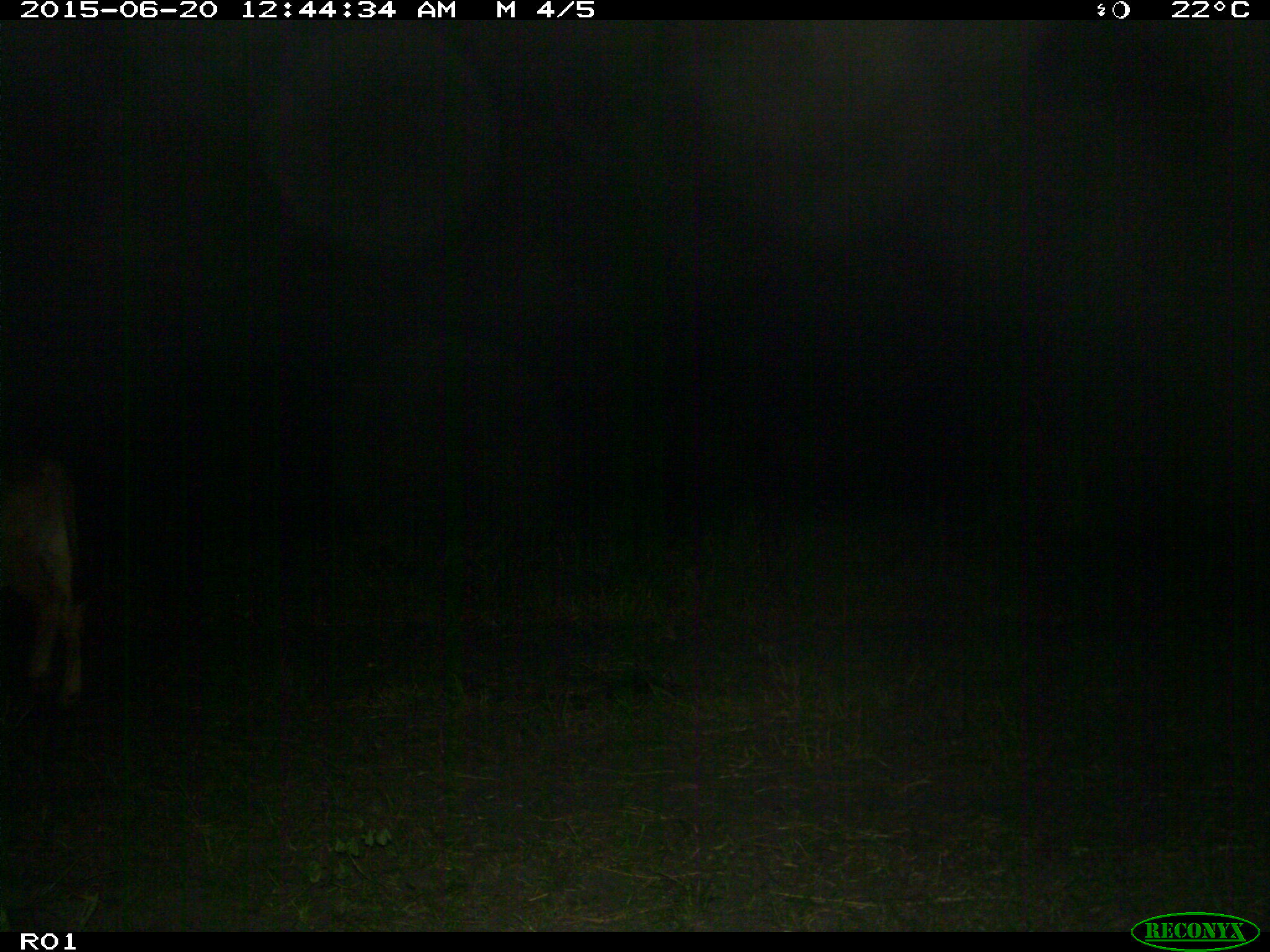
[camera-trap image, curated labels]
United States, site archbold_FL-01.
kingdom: Animalia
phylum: Chordata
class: Mammalia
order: Artiodactyla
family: Bovidae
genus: Bos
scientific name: Bos taurus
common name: domestic cow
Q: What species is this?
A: Bos taurus (domestic cow).